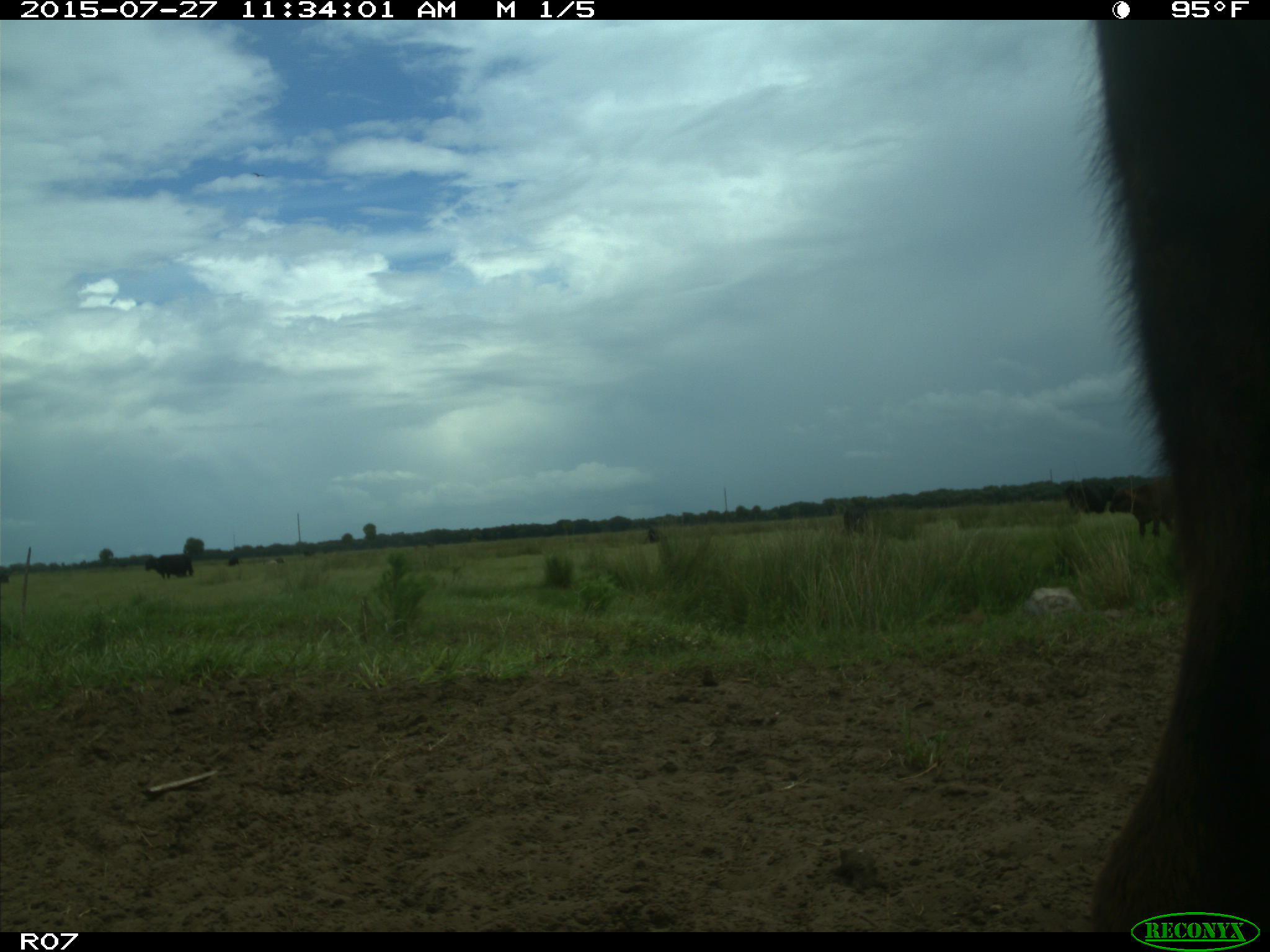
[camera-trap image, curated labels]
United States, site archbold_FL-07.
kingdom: Animalia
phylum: Chordata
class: Mammalia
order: Artiodactyla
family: Bovidae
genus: Bos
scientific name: Bos taurus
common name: domestic cow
Bos taurus (domestic cow).